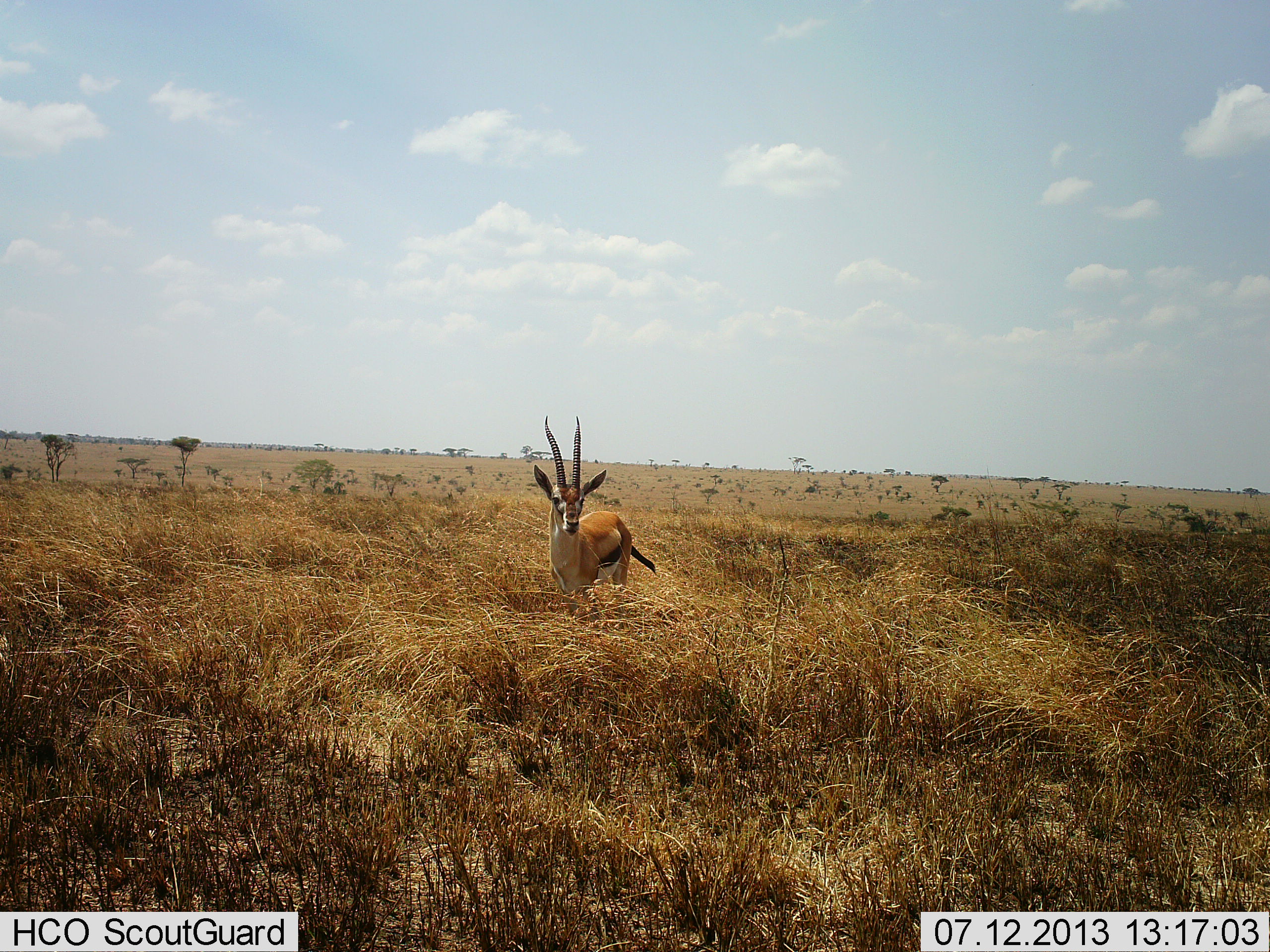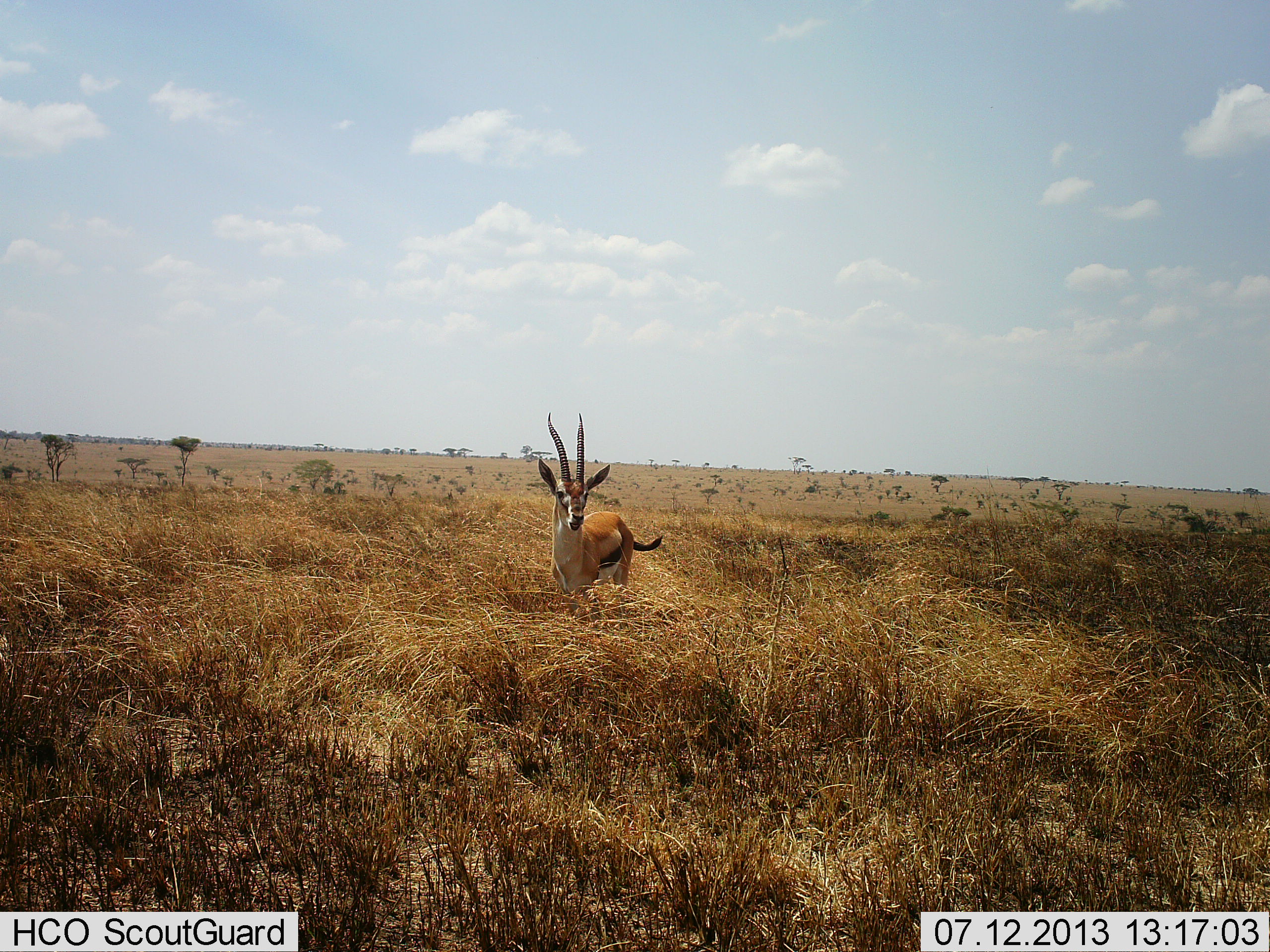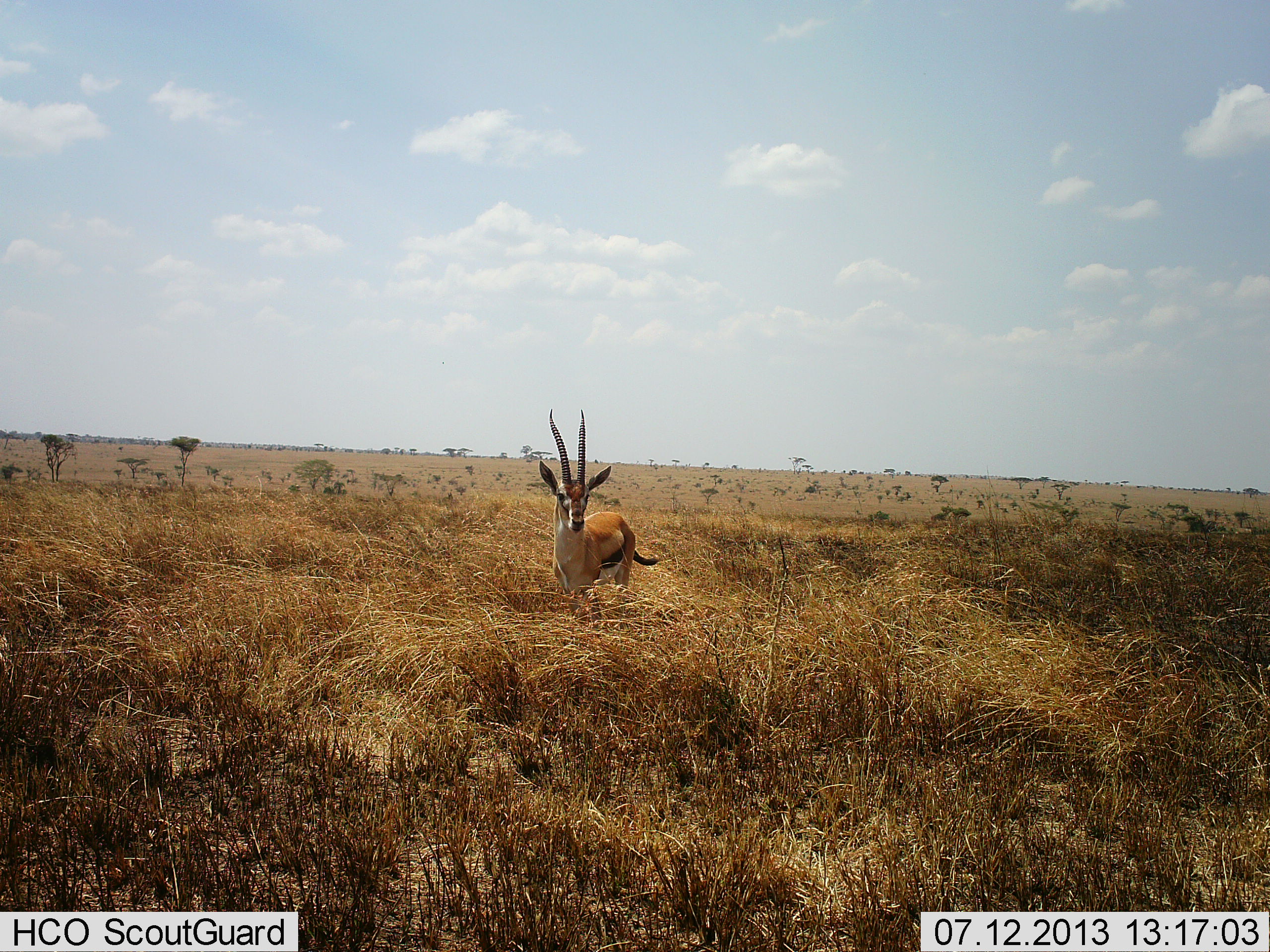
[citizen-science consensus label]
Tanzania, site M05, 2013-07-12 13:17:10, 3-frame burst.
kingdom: Animalia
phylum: Chordata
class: Mammalia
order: Artiodactyla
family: Bovidae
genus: Eudorcas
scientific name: Eudorcas thomsonii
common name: thomson's gazelle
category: gazellethomsons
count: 1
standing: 96%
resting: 0%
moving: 7%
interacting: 0%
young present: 0%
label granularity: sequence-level